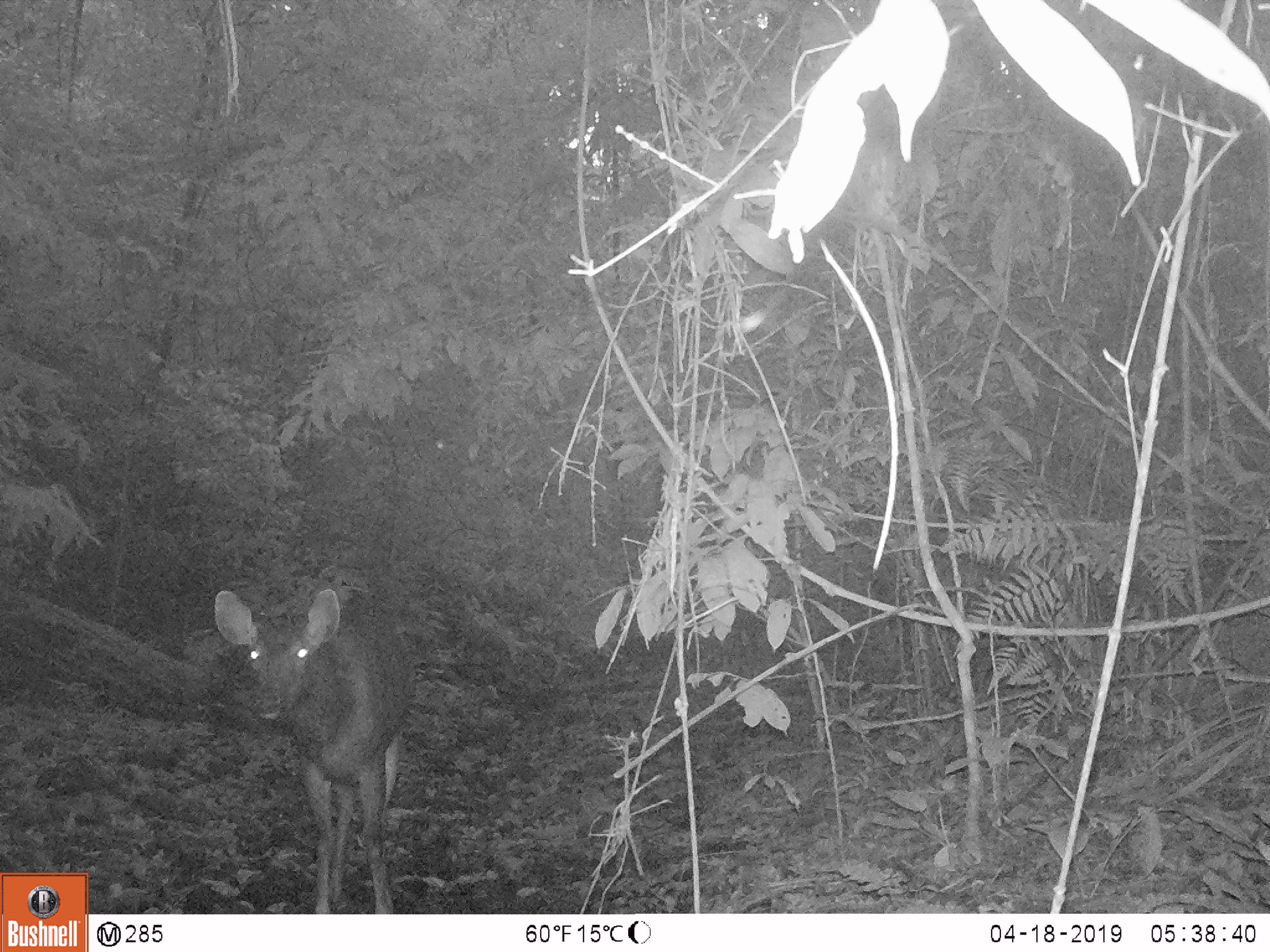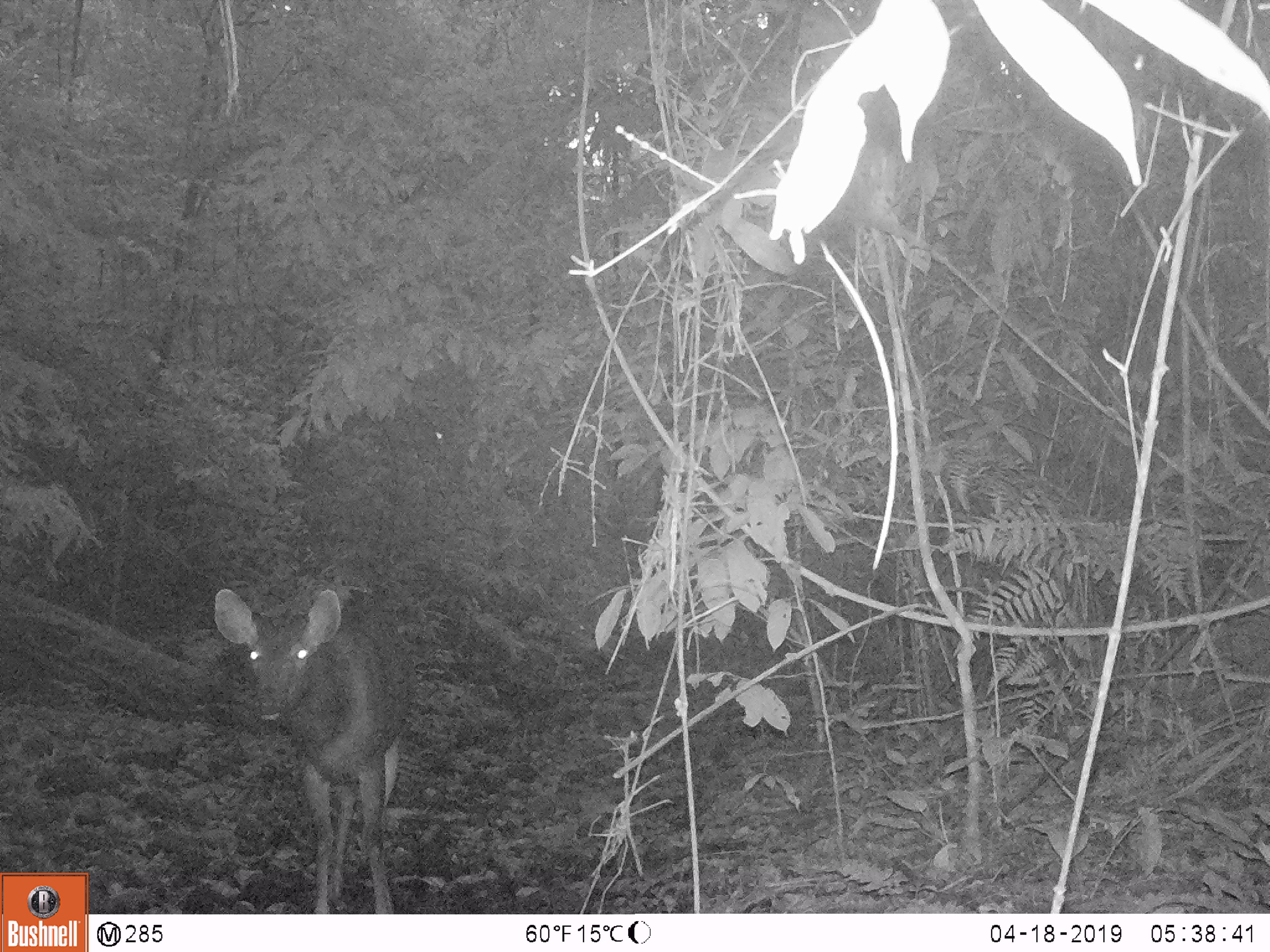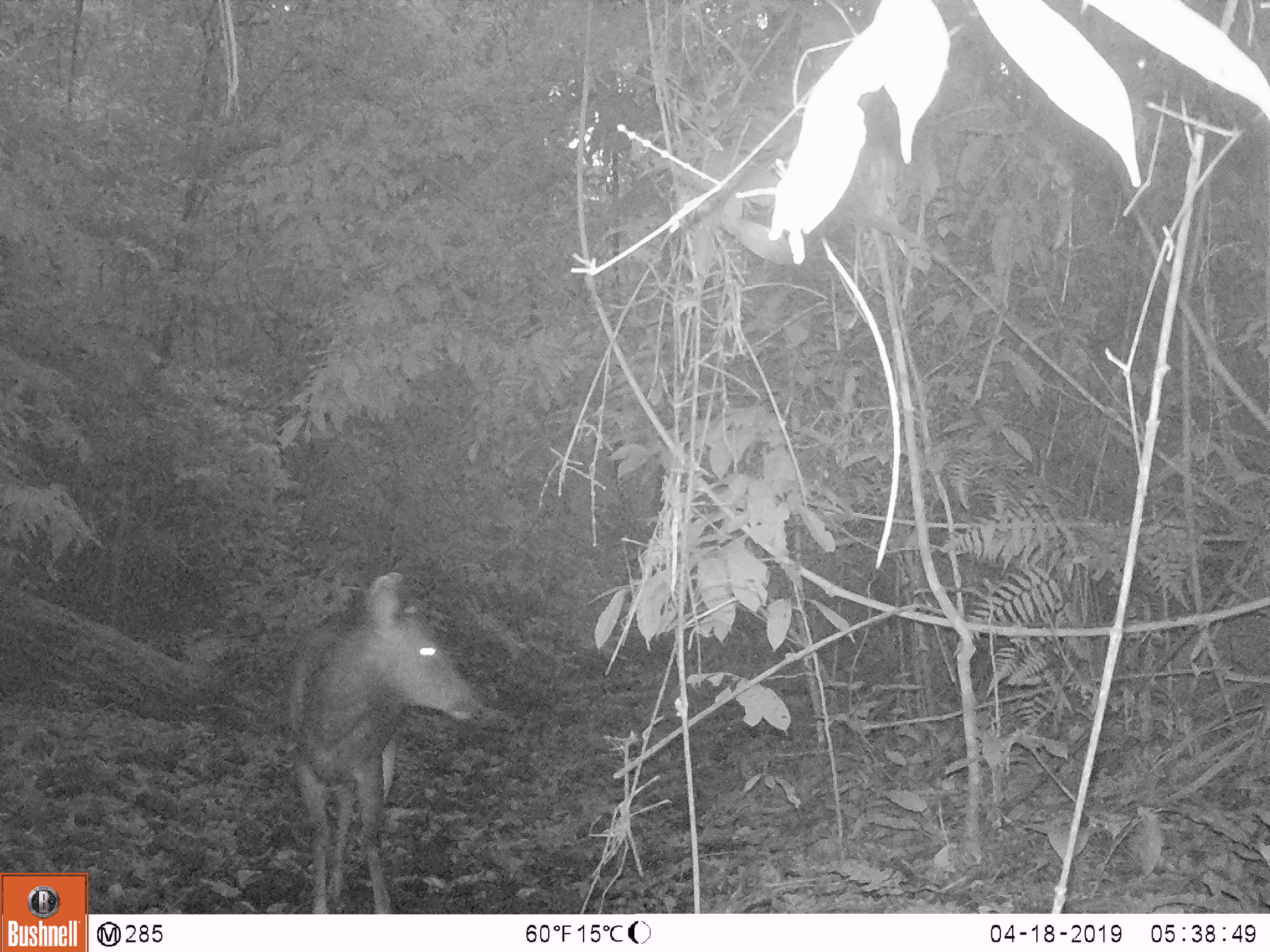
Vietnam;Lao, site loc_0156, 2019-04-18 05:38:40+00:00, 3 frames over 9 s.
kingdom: Animalia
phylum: Chordata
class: Mammalia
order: Artiodactyla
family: Cervidae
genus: Rusa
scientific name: Rusa unicolor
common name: sambar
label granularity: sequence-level